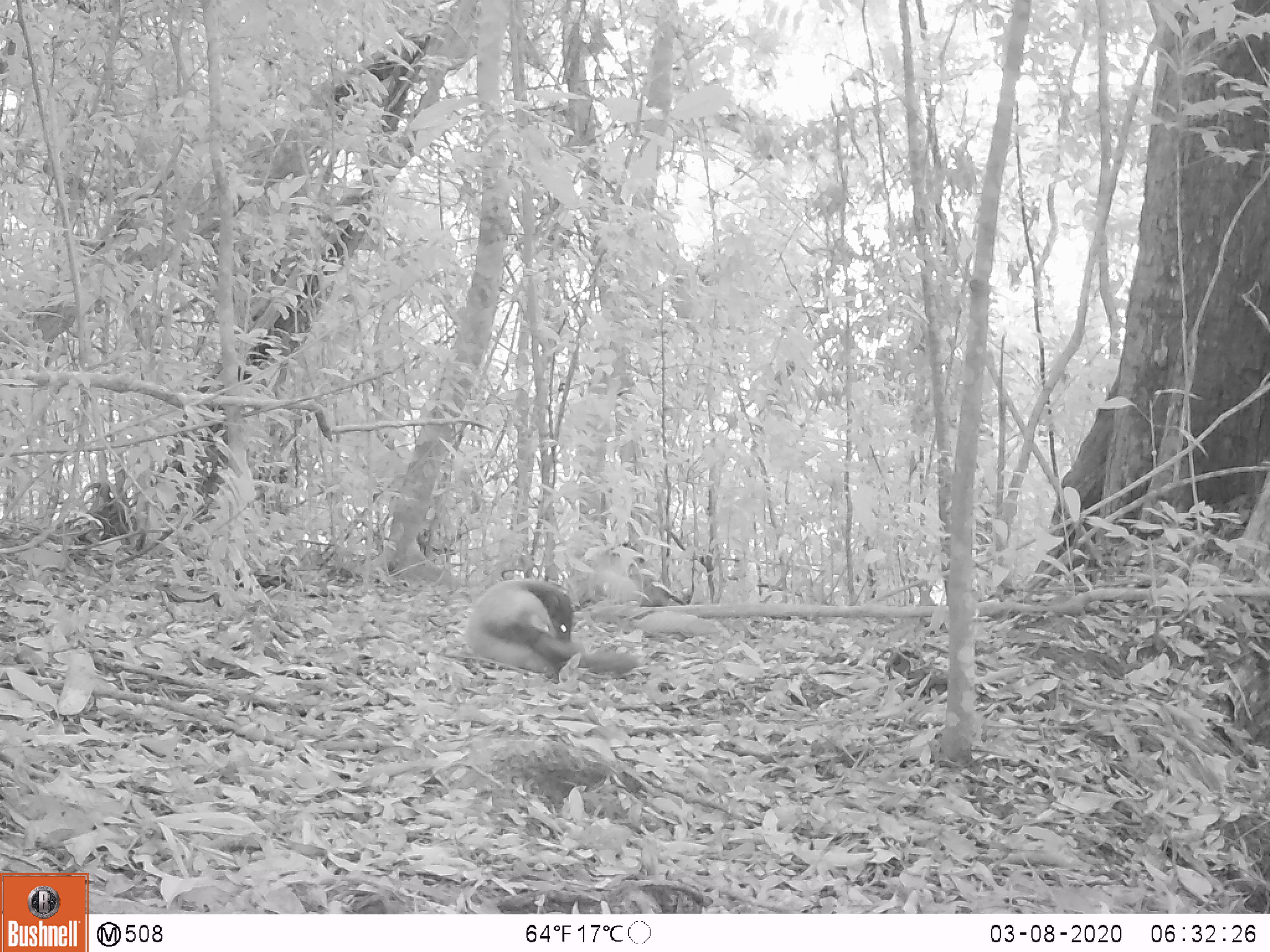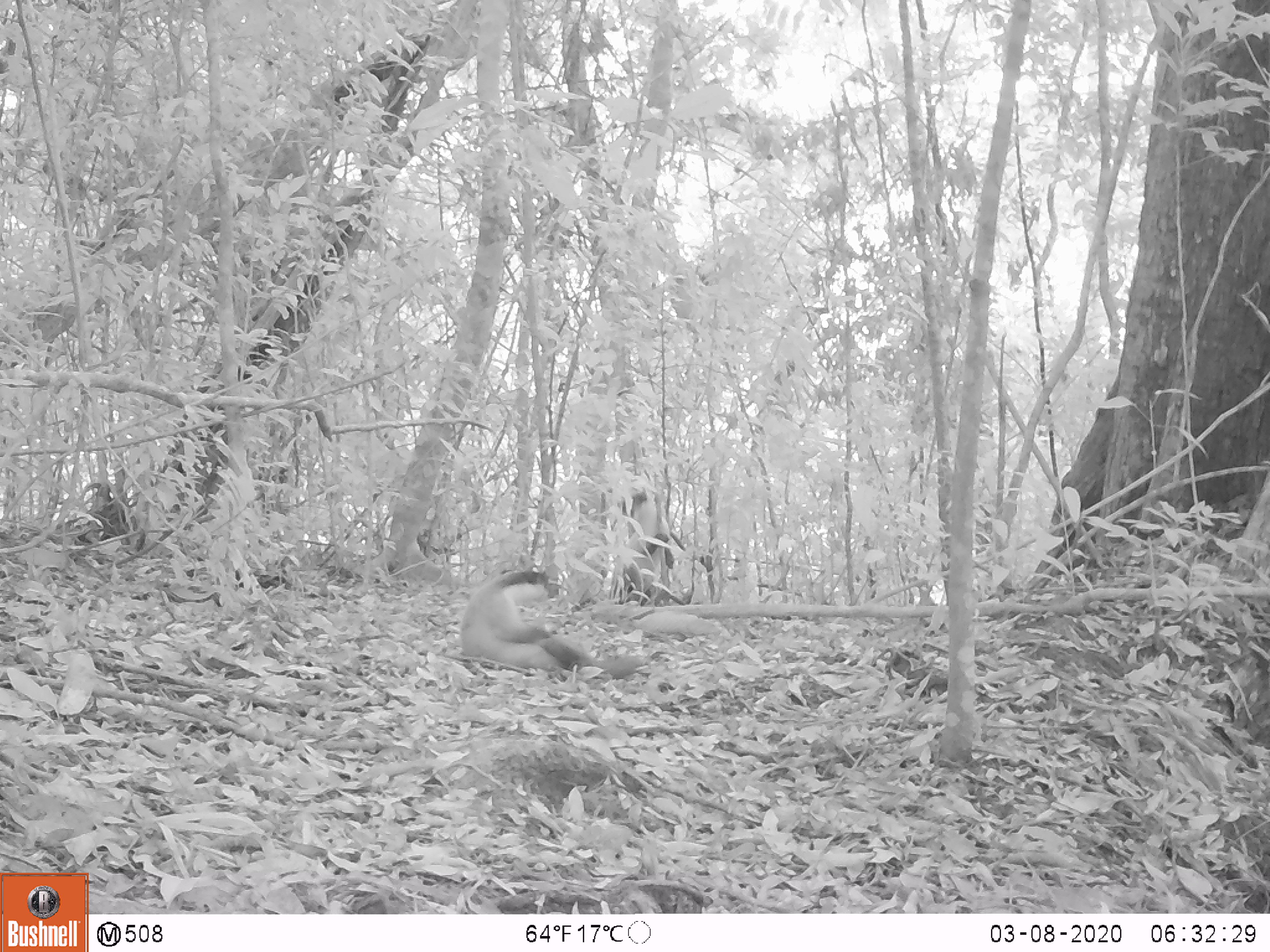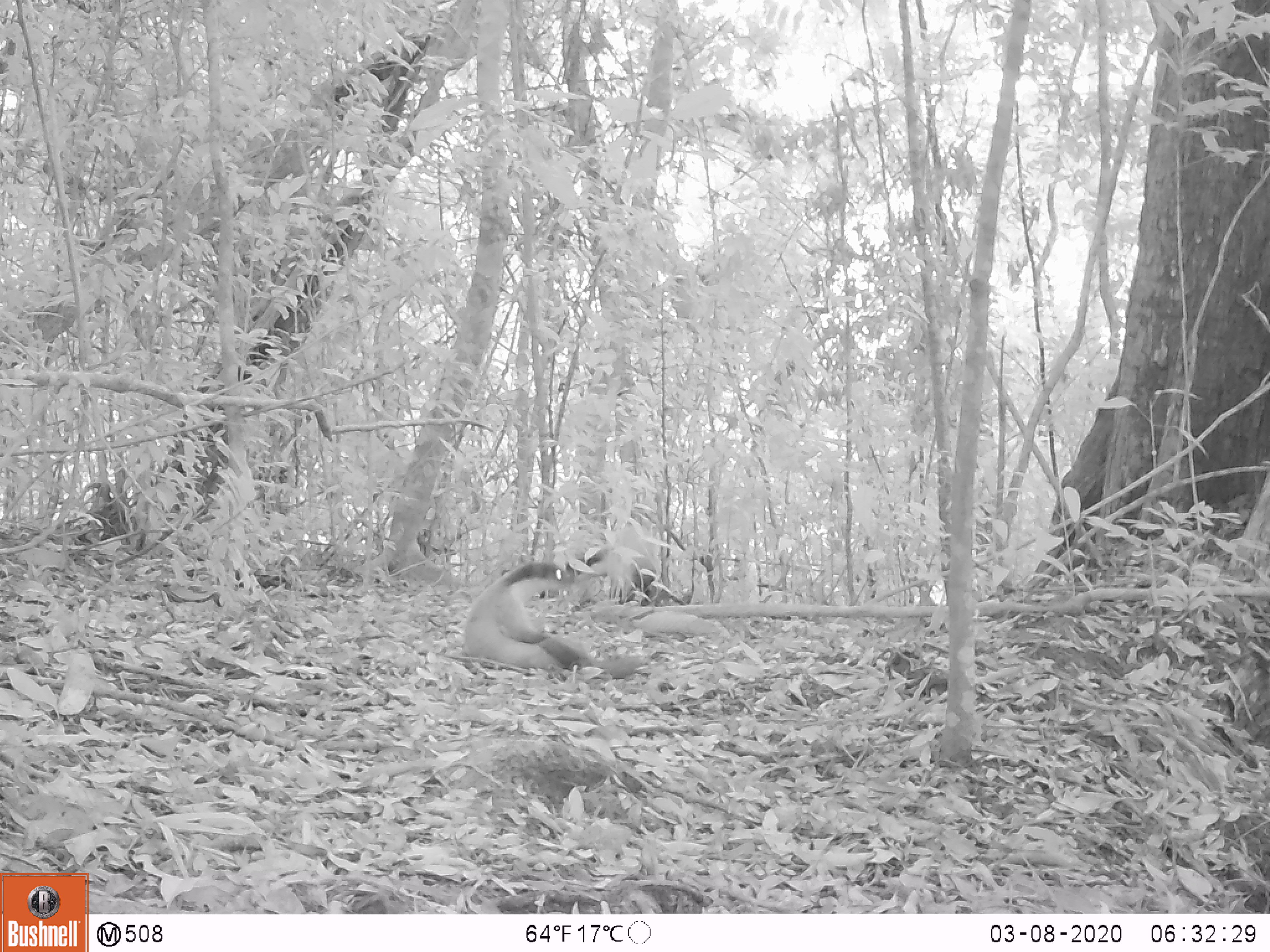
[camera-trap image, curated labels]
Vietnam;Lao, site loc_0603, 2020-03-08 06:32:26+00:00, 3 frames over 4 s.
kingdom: Animalia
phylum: Chordata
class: Mammalia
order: Carnivora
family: Mustelidae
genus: Martes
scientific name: Martes flavigula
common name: yellow-throated marten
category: yellow throated marten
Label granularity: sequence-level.